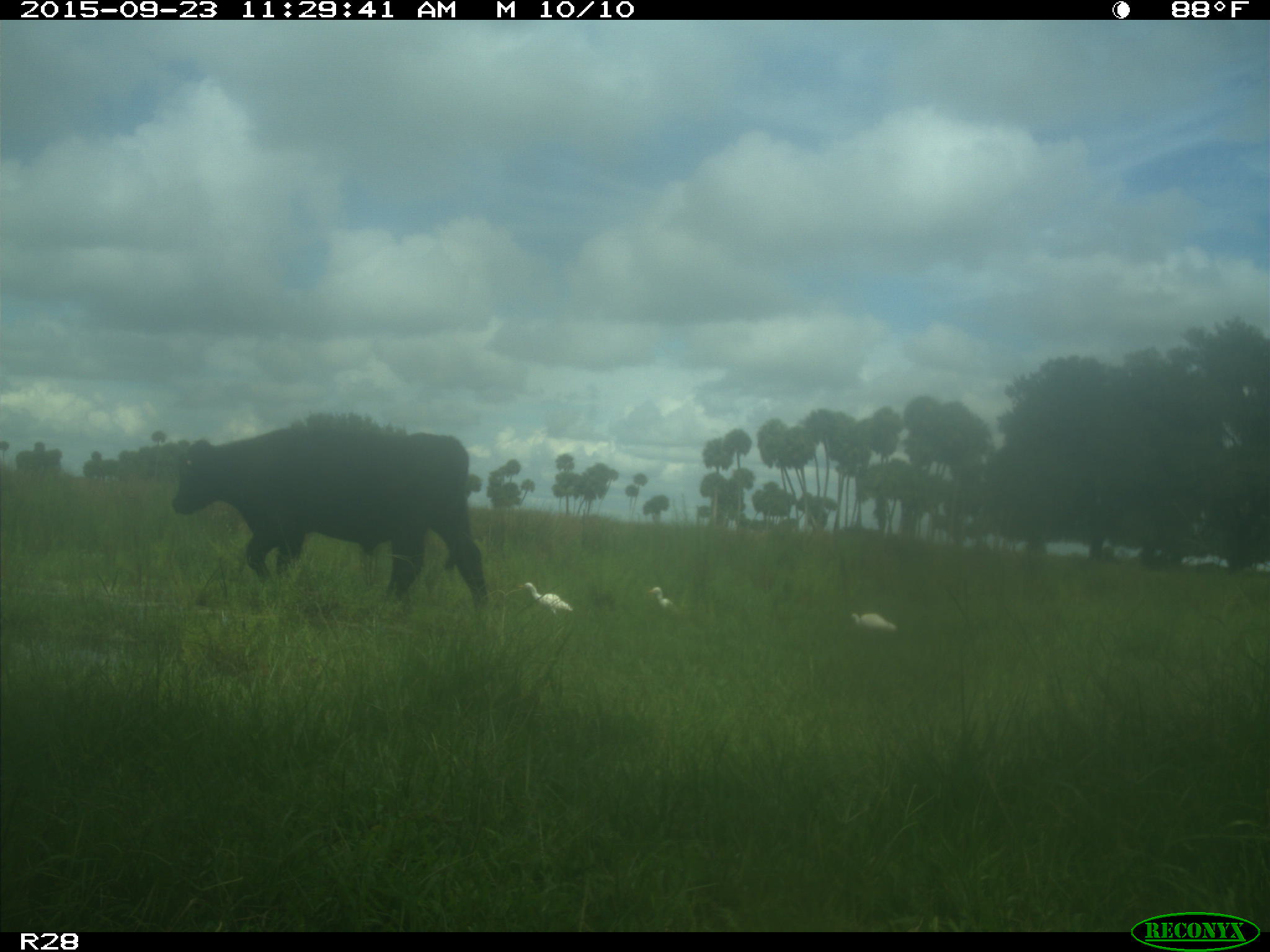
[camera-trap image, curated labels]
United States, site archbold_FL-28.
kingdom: Animalia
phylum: Chordata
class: Mammalia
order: Artiodactyla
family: Bovidae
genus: Bos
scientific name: Bos taurus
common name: domestic cow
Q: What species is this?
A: Bos taurus (domestic cow).